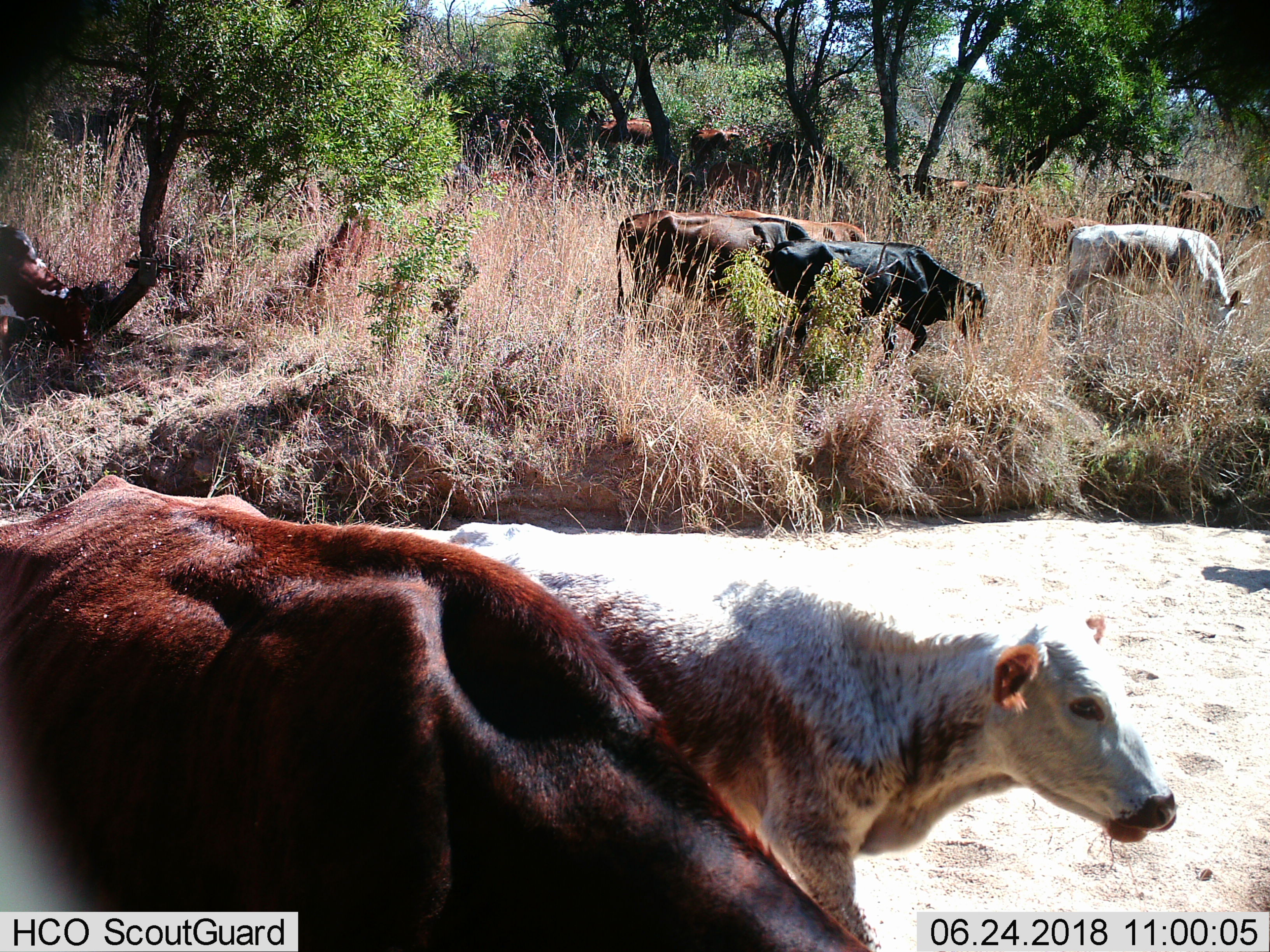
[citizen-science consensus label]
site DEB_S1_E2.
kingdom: Animalia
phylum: Chordata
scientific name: Vertebrata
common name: domestic animal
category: domesticanimal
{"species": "domesticanimal (domestic animal) (Vertebrata)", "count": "11-50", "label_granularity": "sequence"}